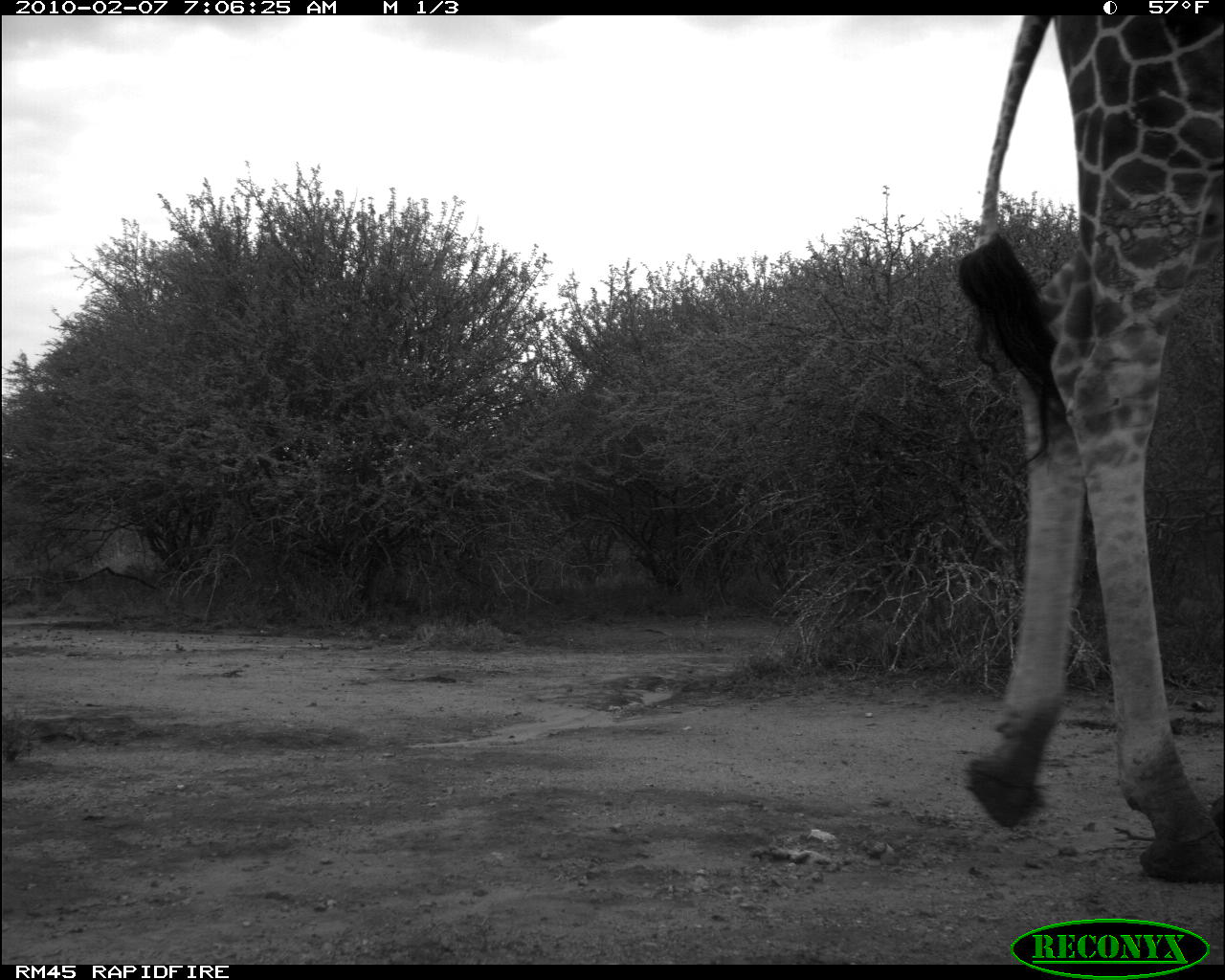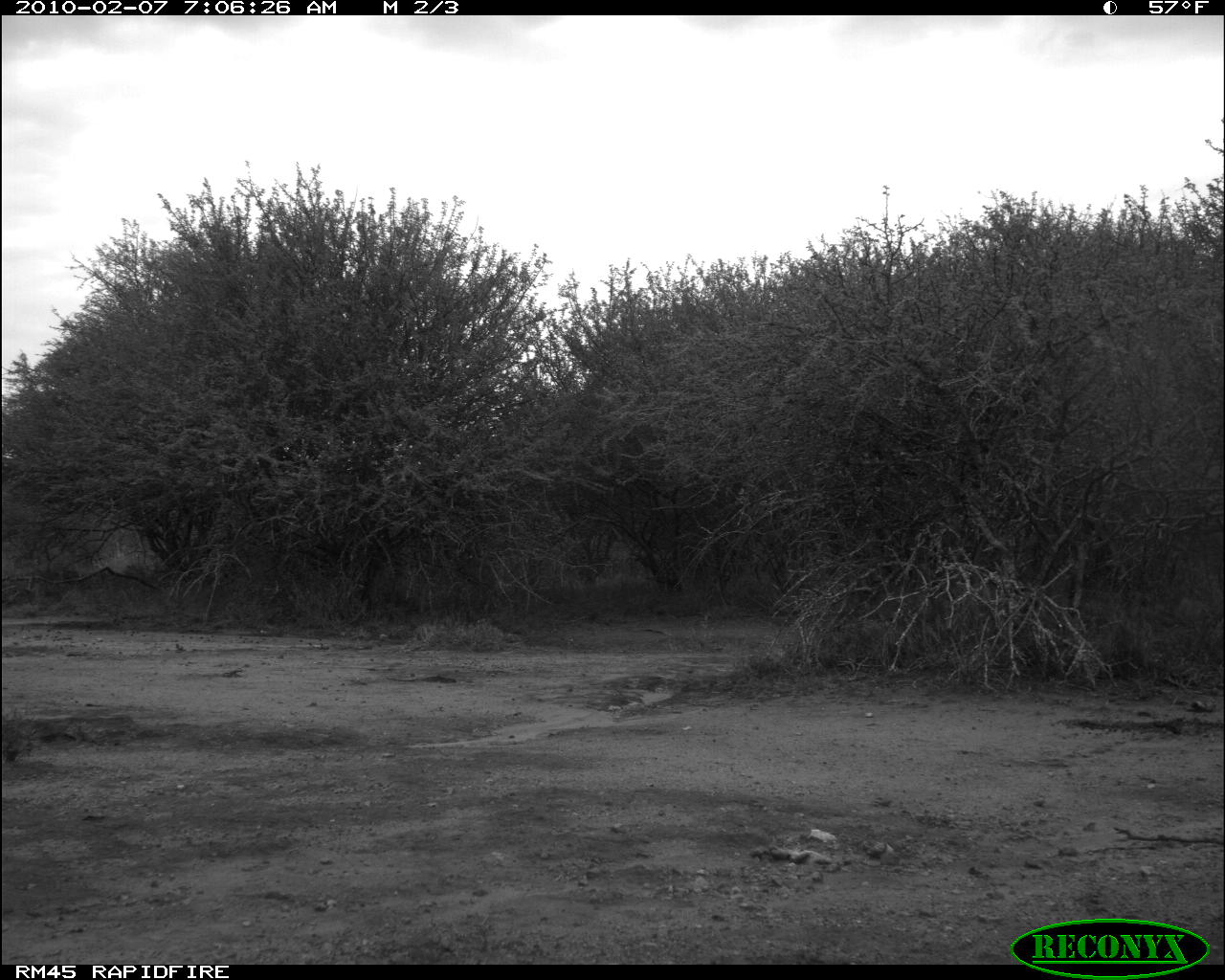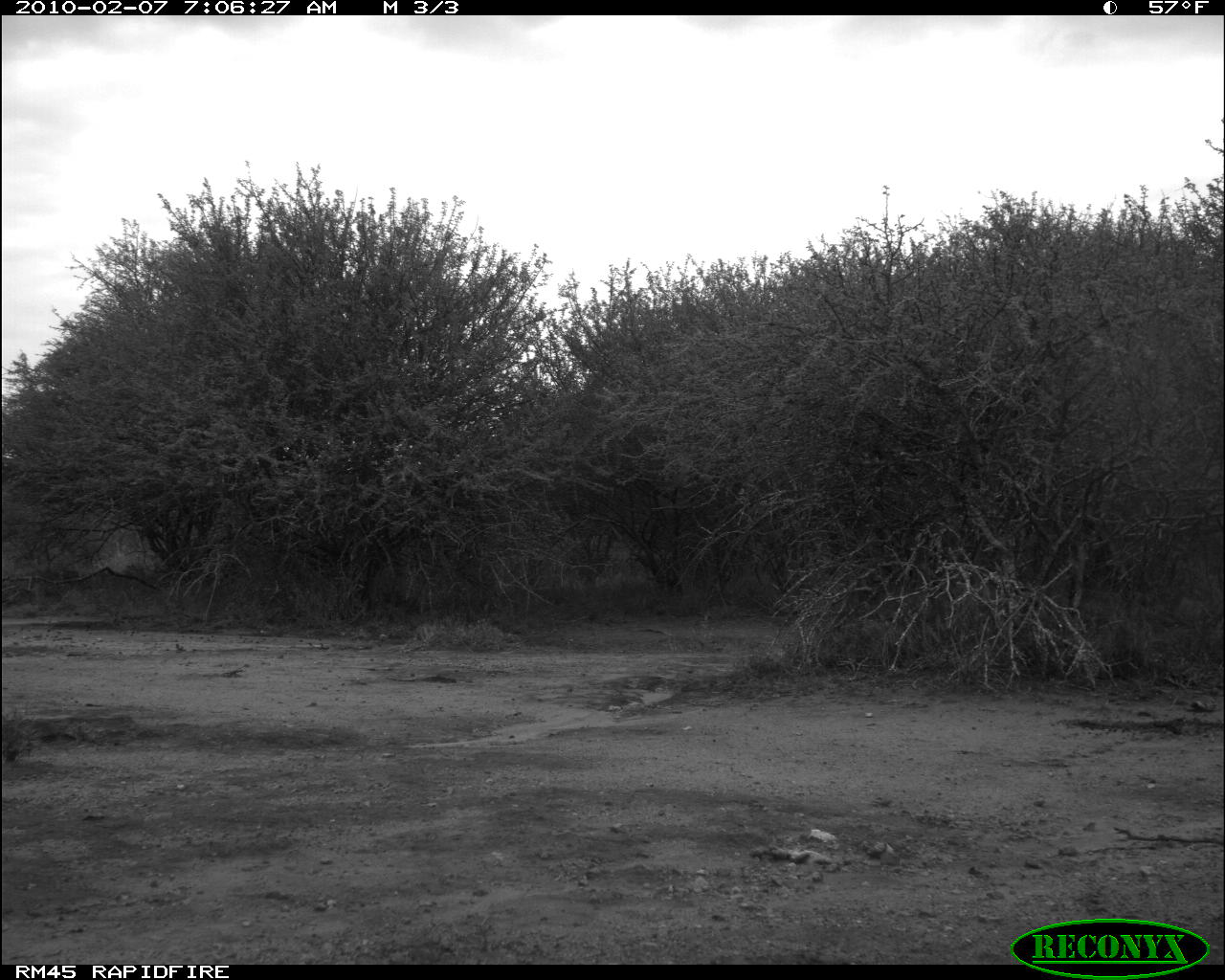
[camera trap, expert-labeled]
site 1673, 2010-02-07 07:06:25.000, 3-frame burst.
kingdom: Animalia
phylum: Chordata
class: Mammalia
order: Artiodactyla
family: Giraffidae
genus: Giraffa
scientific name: Giraffa camelopardalis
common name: giraffe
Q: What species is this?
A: Giraffa camelopardalis (giraffe).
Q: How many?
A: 1.